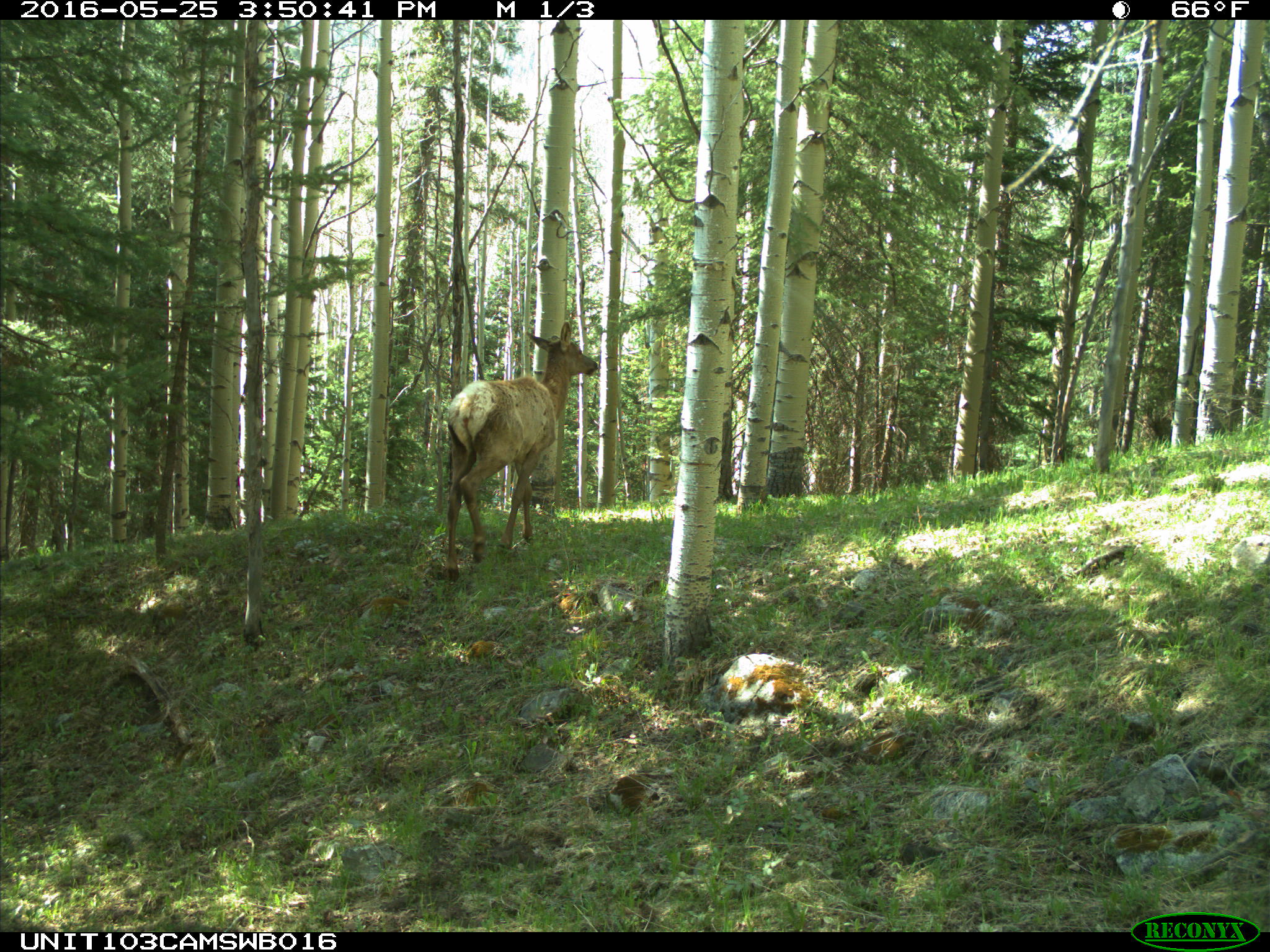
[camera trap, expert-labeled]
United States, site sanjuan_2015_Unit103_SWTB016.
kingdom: Animalia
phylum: Chordata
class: Mammalia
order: Artiodactyla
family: Cervidae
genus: Cervus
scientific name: Cervus elaphus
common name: red deer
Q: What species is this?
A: Cervus elaphus (red deer).